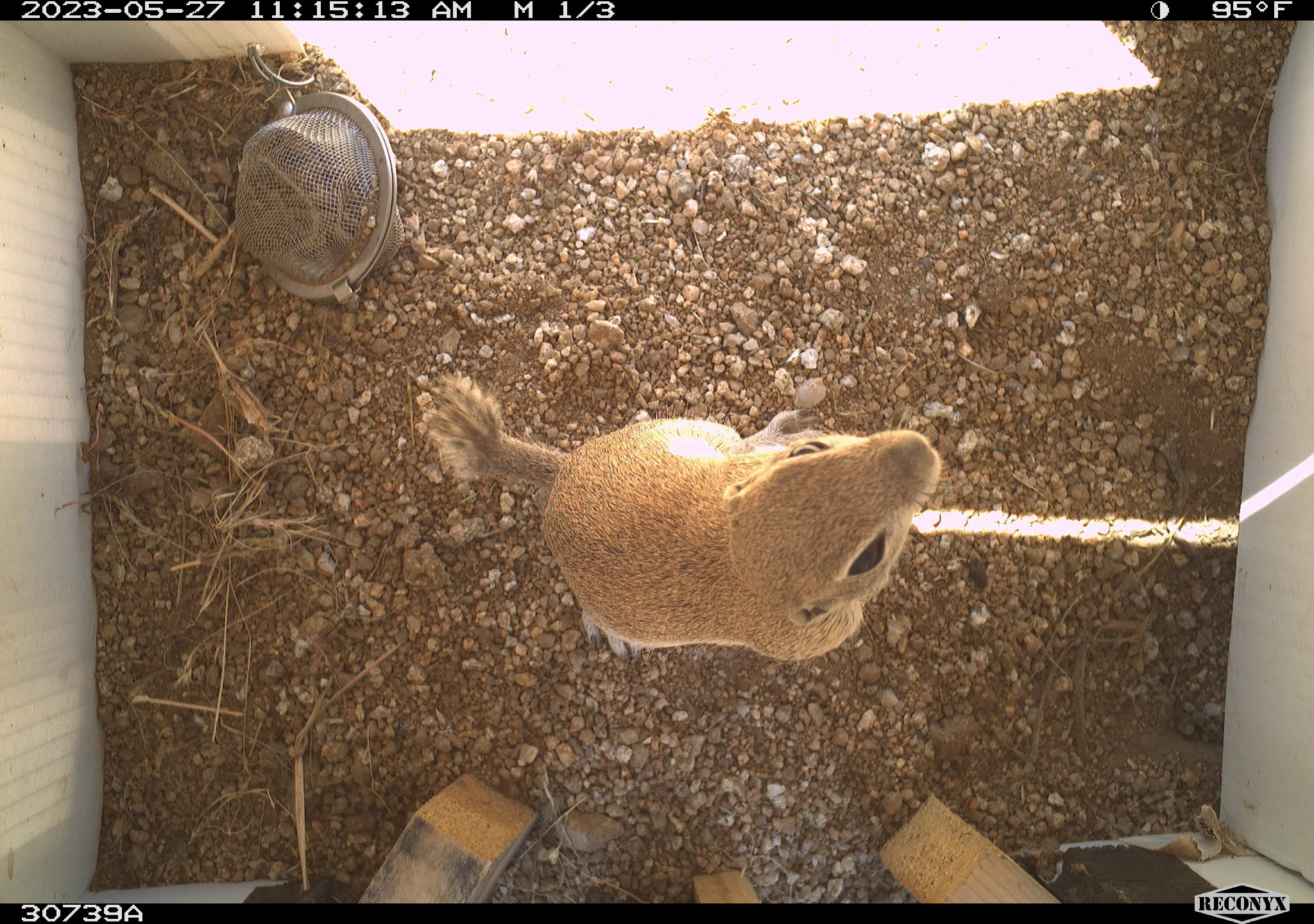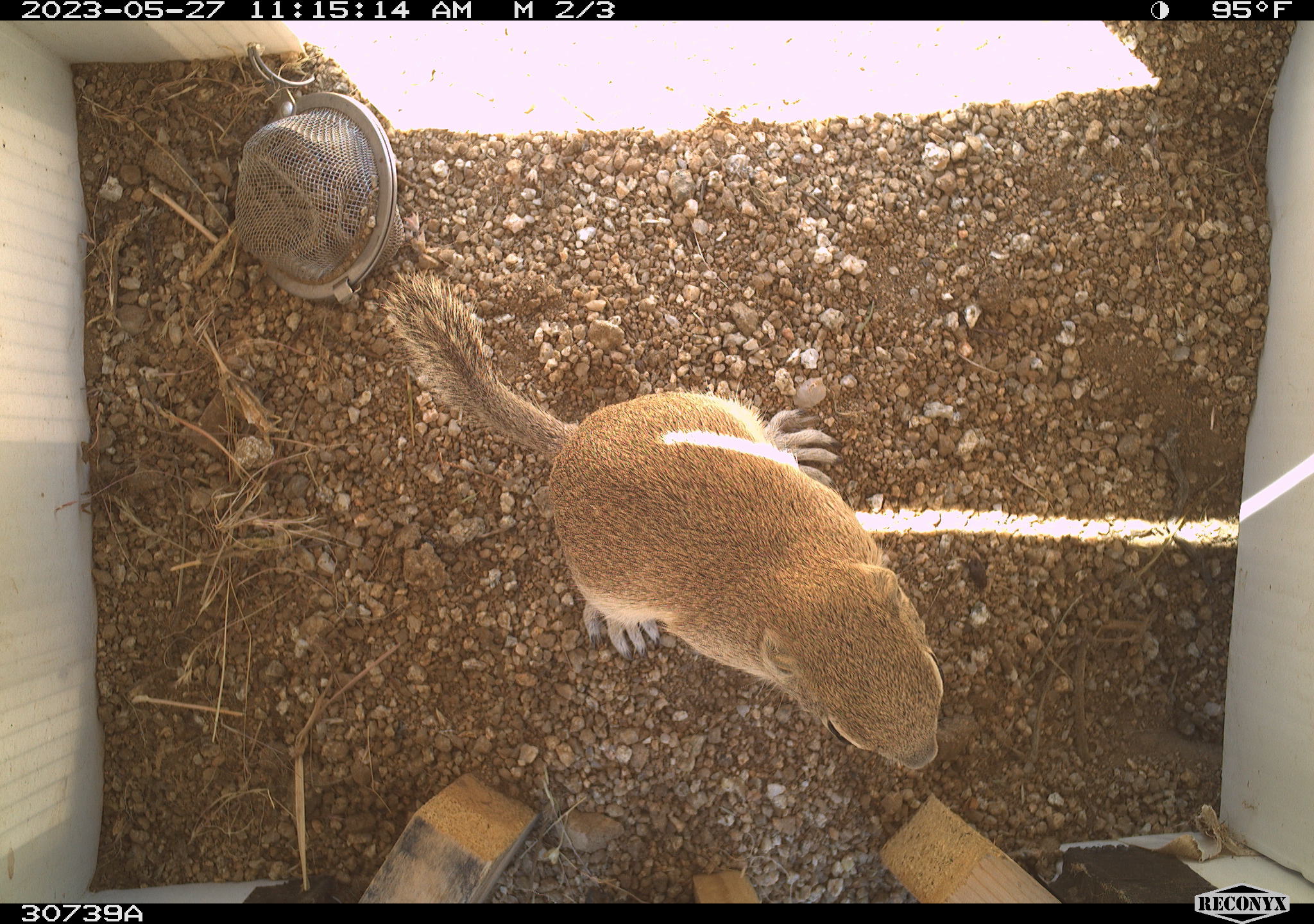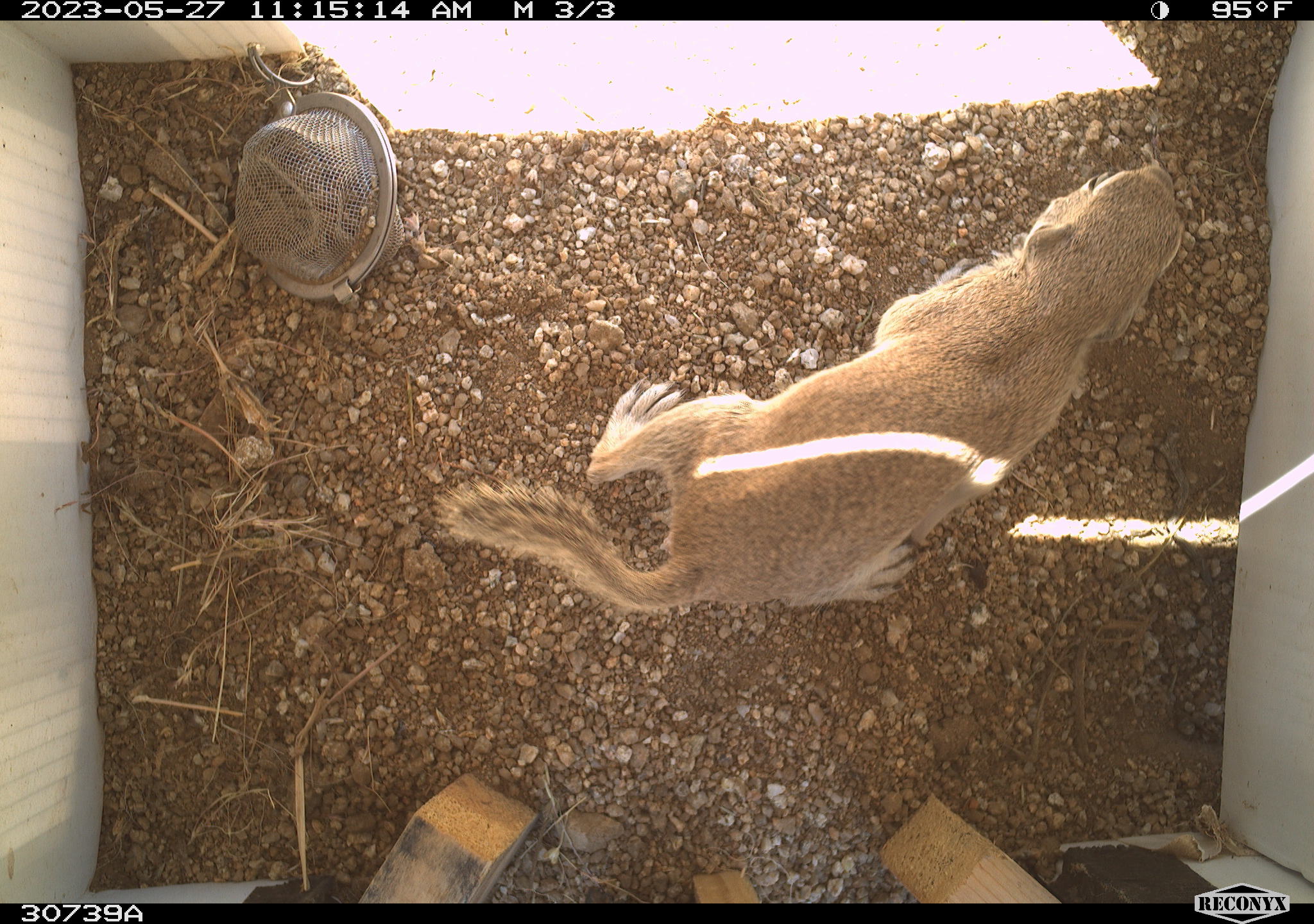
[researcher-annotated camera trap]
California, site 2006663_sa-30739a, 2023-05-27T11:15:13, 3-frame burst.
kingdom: Animalia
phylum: Chordata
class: Mammalia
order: Rodentia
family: Sciuridae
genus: Ammospermophilus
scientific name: Ammospermophilus leucurus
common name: white-tailed antelope squirrel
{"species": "white-tailed antelope squirrel (Ammospermophilus leucurus)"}